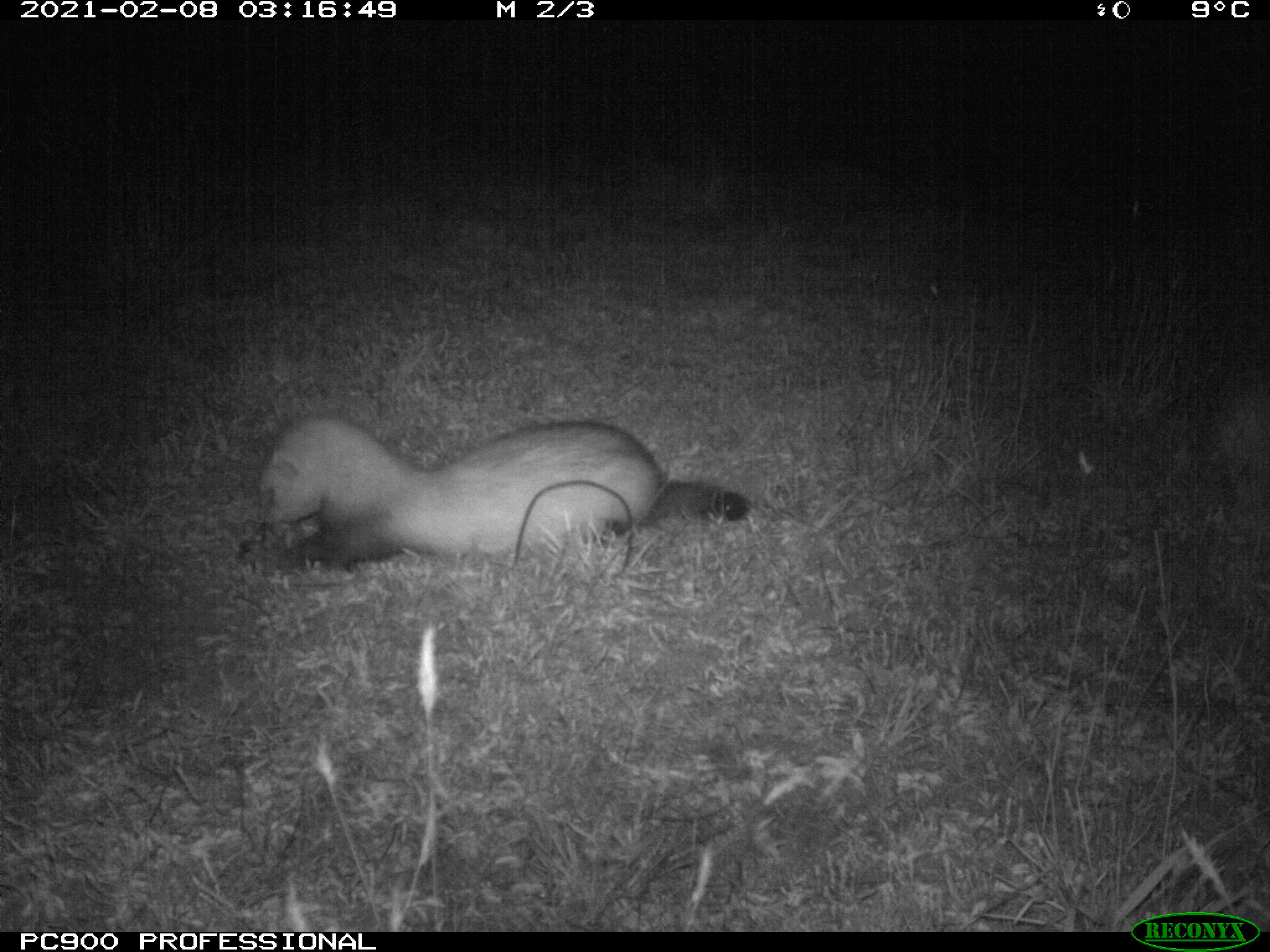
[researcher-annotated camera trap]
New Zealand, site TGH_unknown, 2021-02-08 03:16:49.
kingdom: Animalia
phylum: Chordata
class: Mammalia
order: Carnivora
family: Mustelidae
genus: Mustela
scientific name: Mustela furo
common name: ferret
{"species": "ferret (Mustela furo)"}